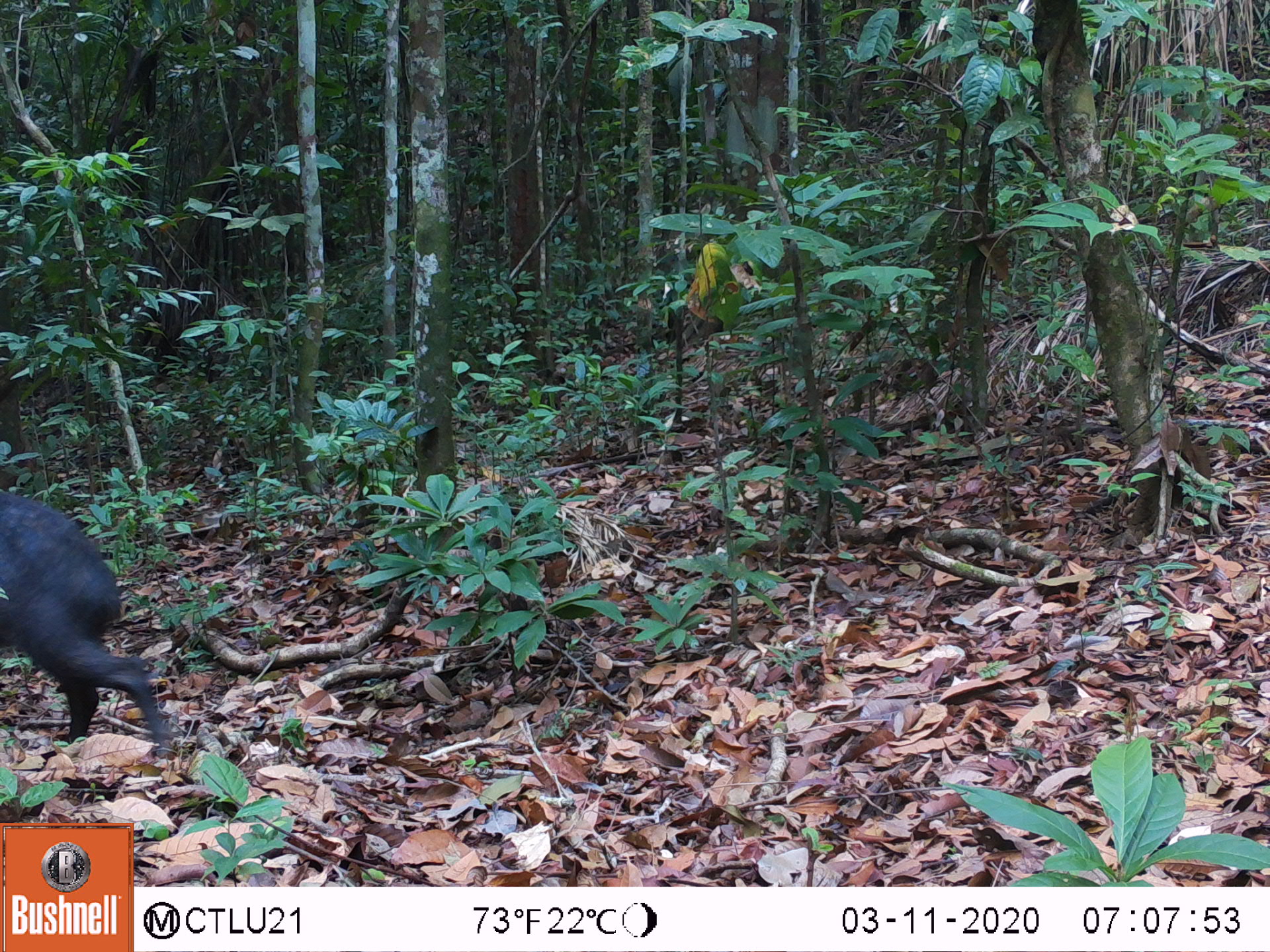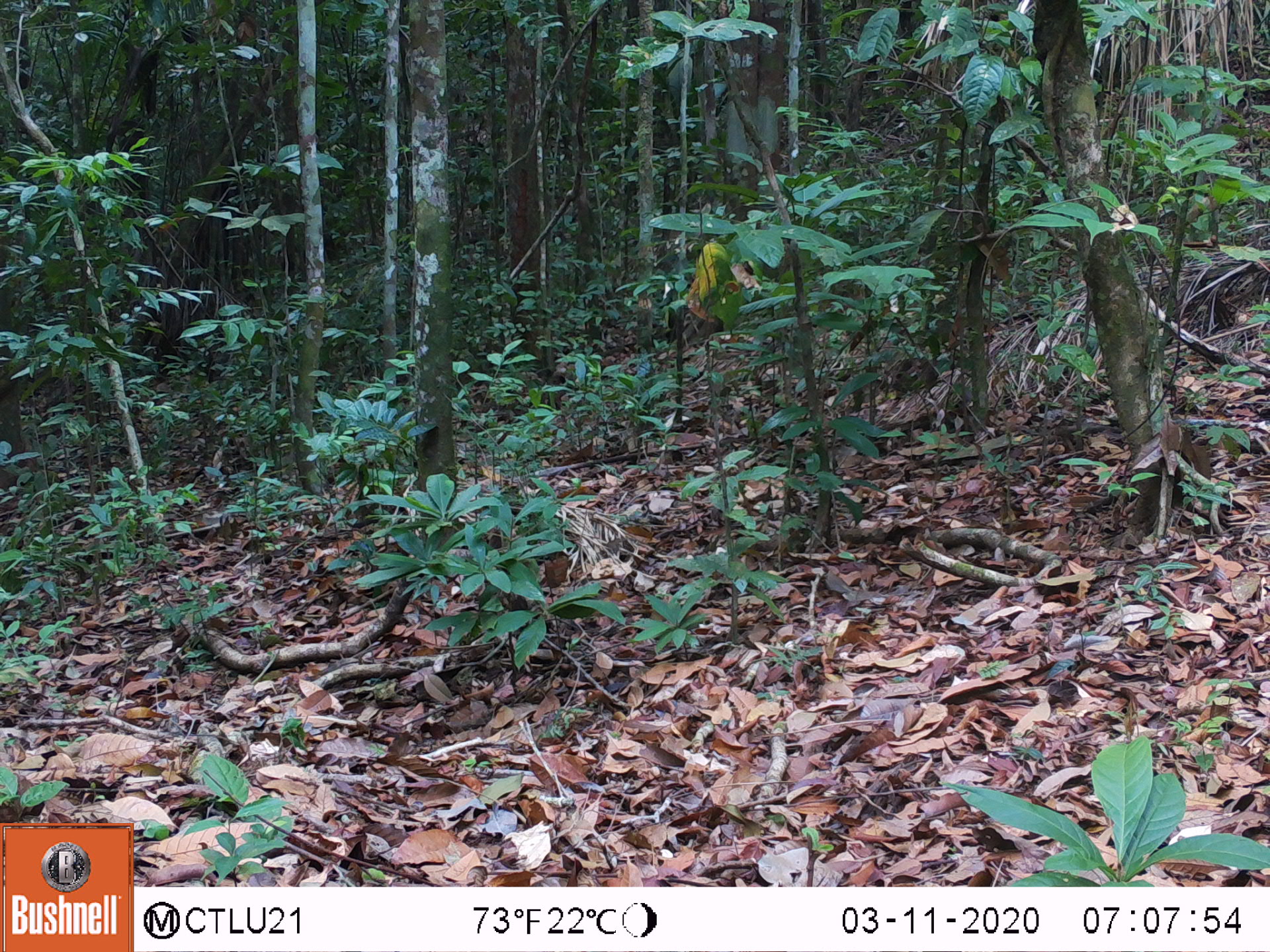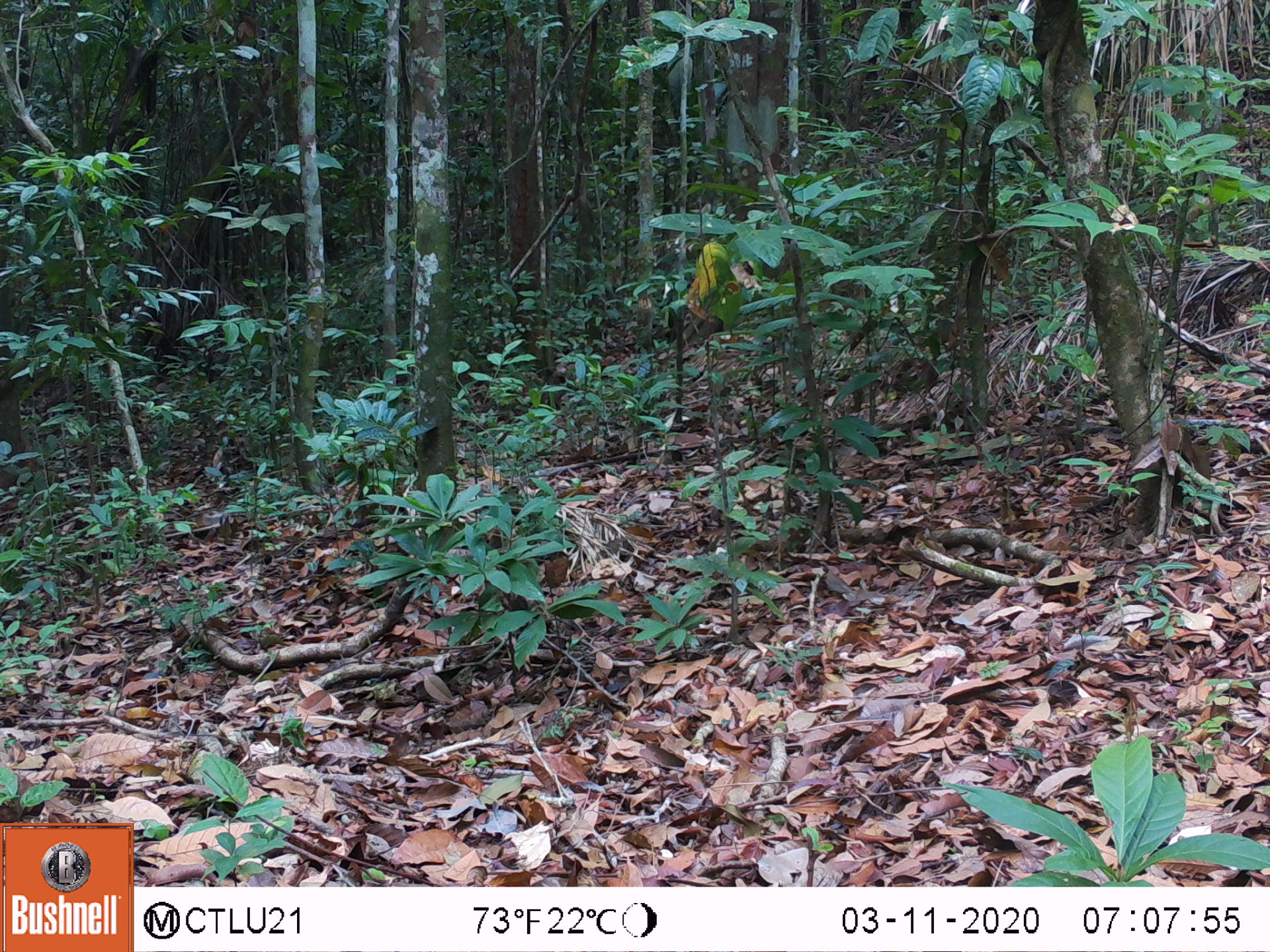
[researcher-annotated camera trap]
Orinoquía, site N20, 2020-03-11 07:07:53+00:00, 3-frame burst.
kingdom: Animalia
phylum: Chordata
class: Mammalia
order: Artiodactyla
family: Tayassuidae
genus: Tayassu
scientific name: Tayassu pecari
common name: white-lipped peccary